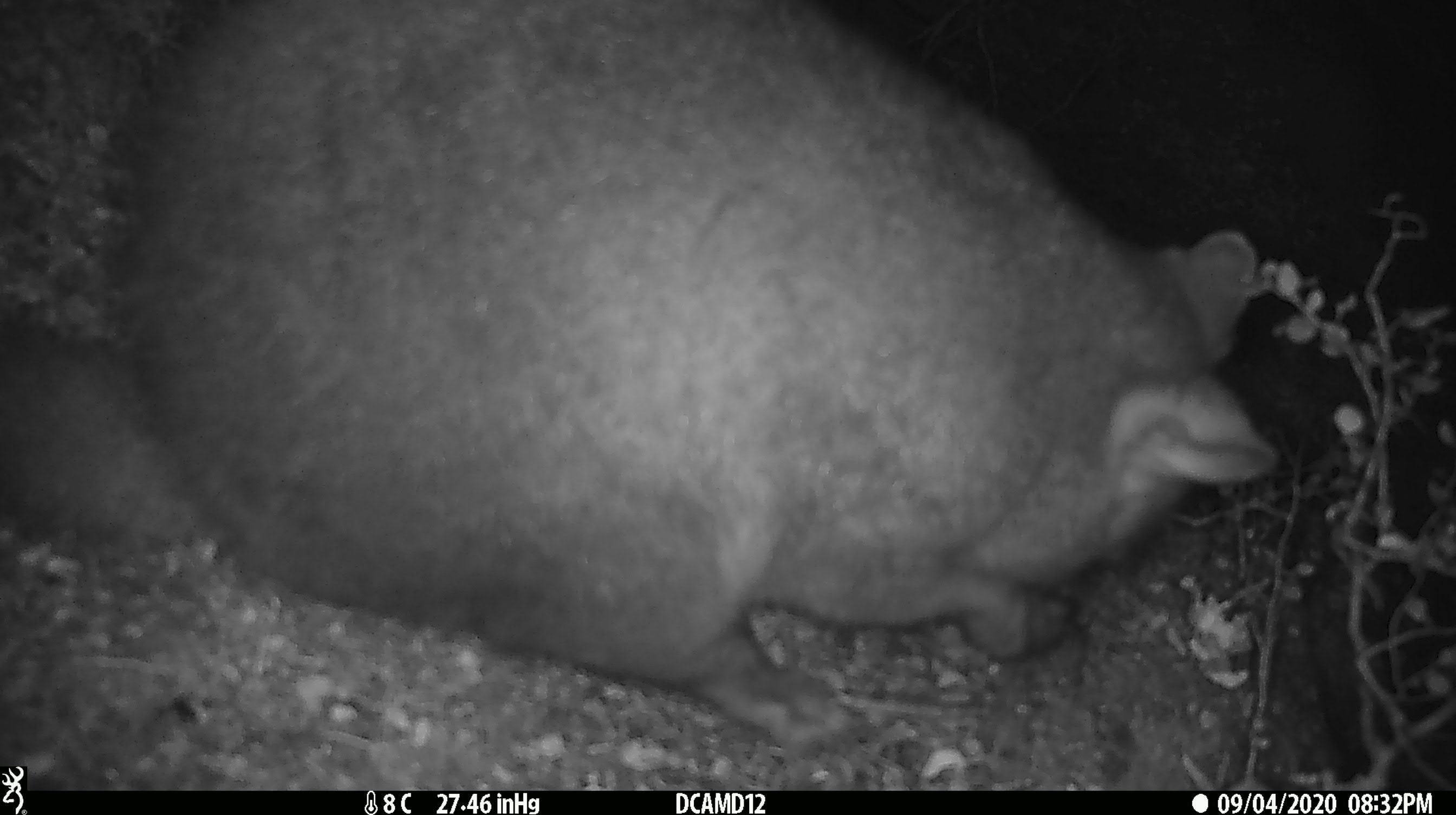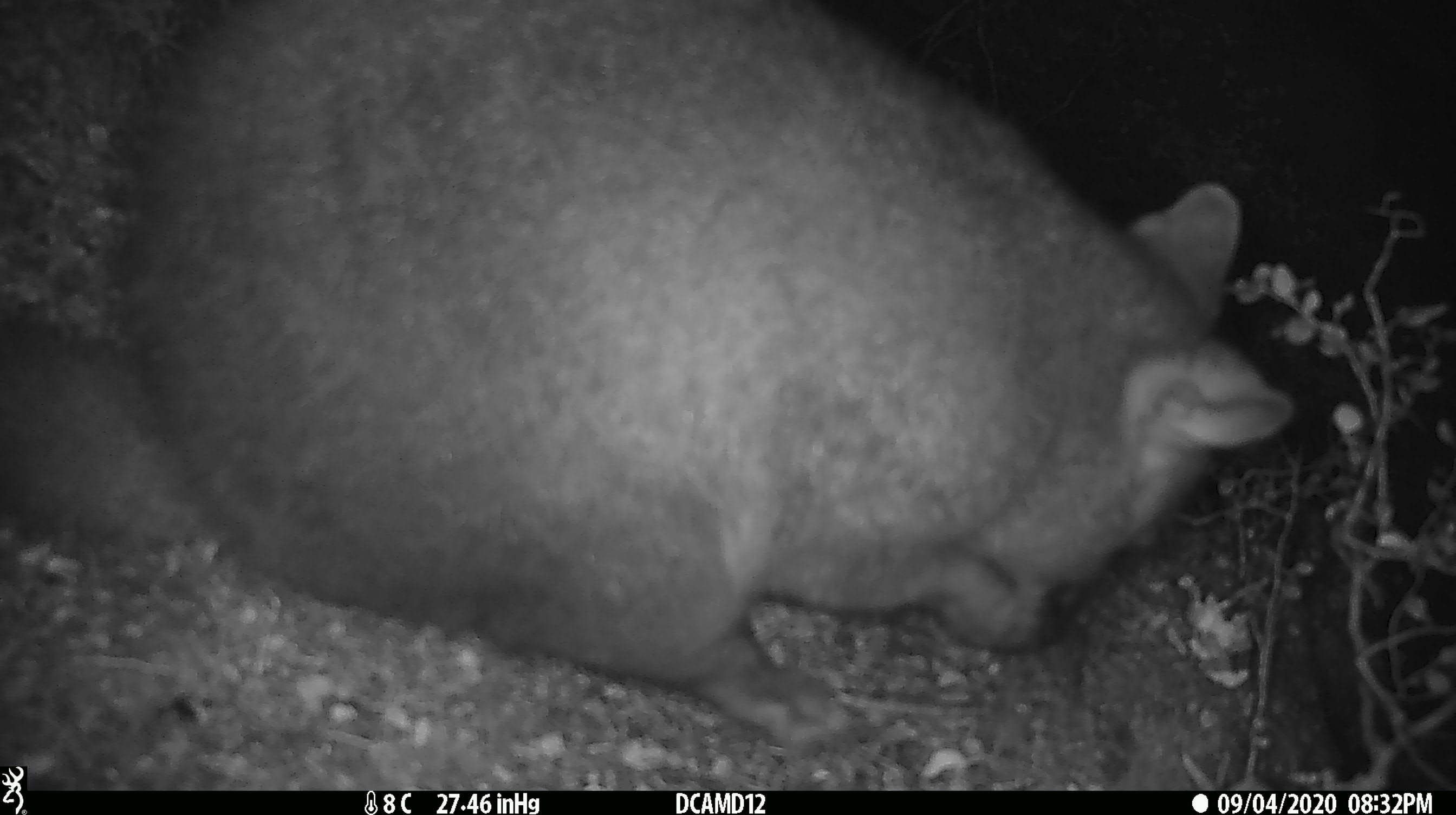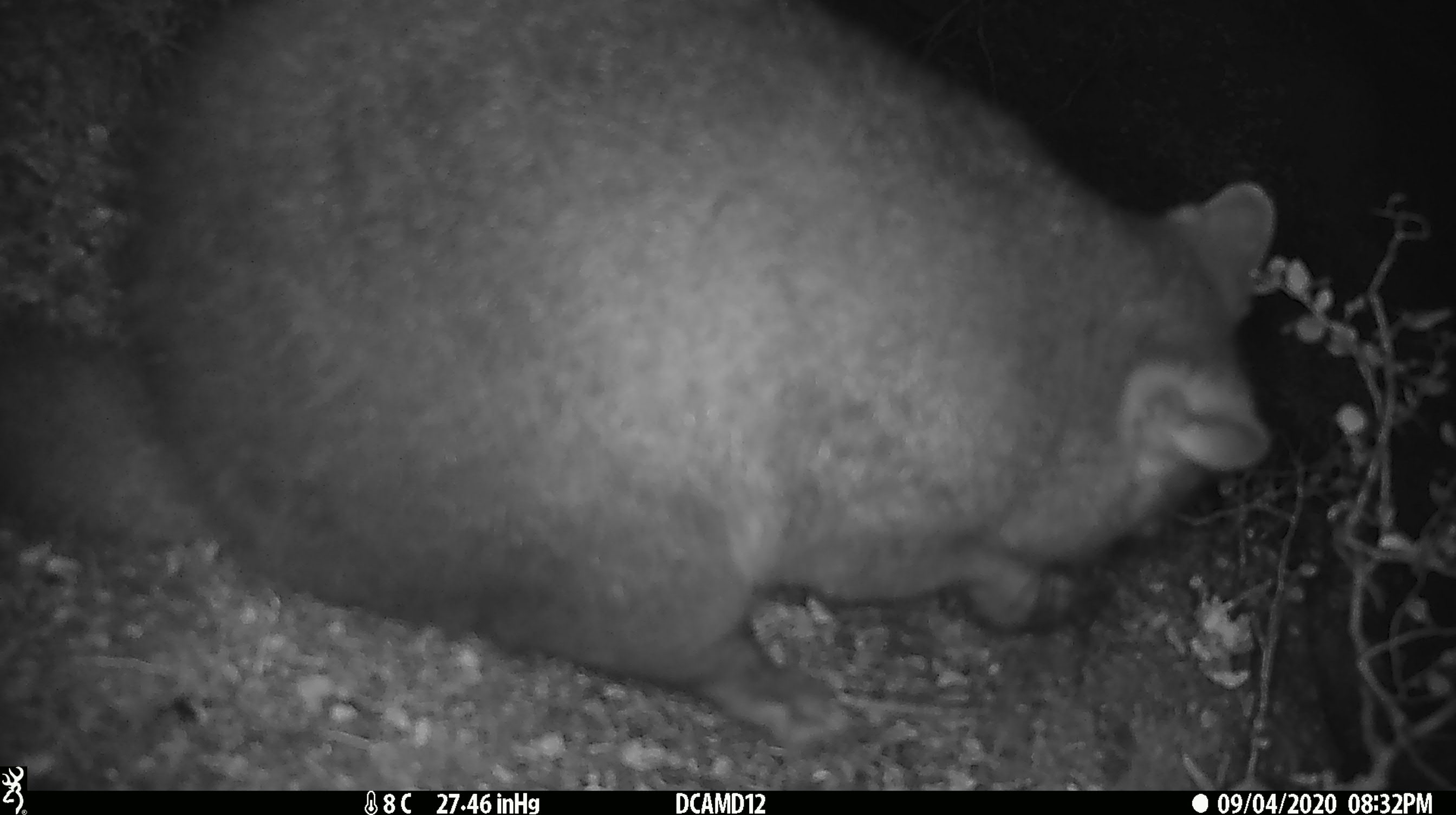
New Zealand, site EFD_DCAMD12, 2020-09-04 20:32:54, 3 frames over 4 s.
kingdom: Animalia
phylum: Chordata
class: Mammalia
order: Diprotodontia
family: Phalangeridae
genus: Trichosurus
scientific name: Trichosurus vulpecula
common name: common brushtail possum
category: possum